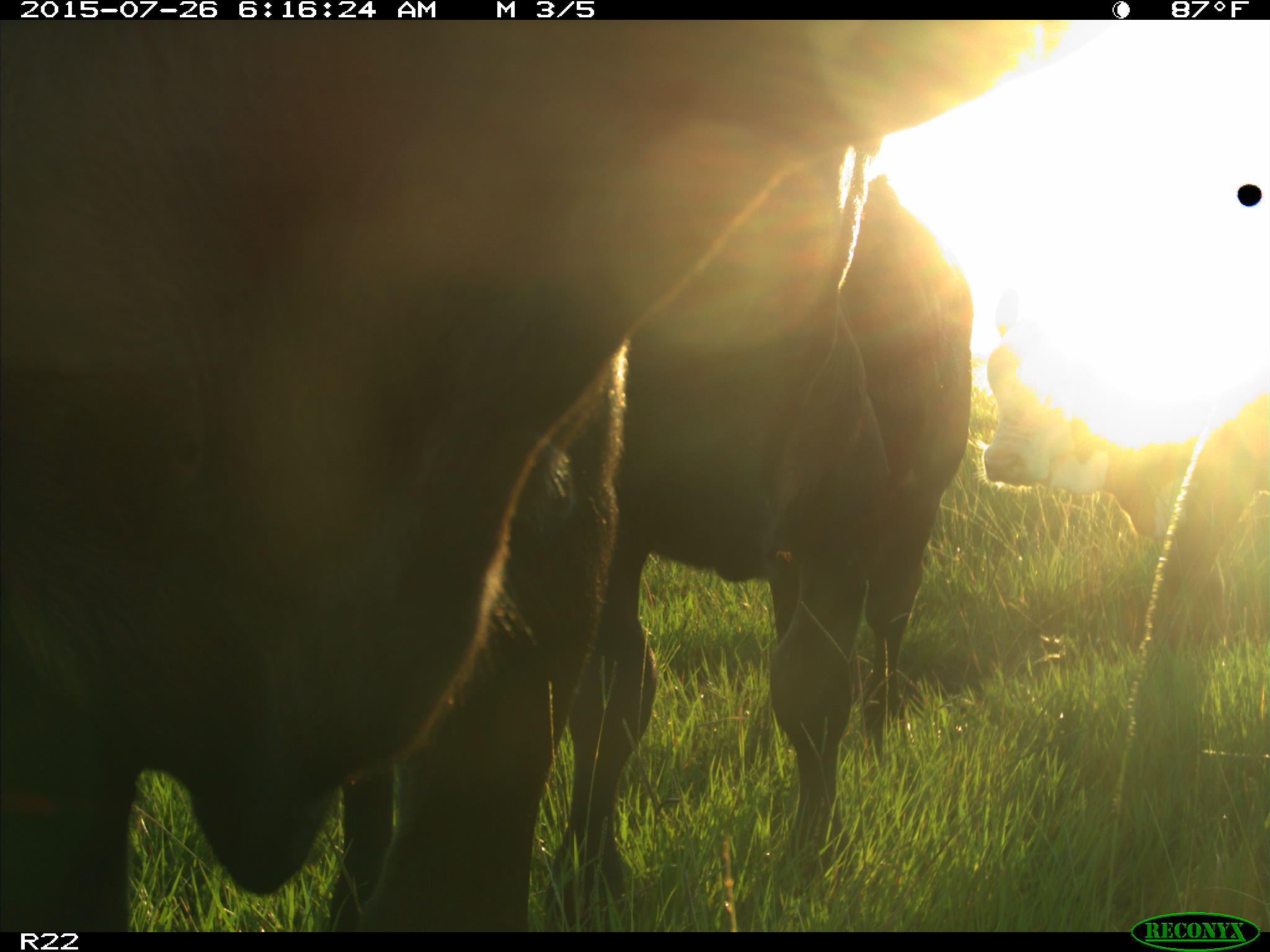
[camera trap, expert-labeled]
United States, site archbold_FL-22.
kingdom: Animalia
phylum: Chordata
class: Mammalia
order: Artiodactyla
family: Bovidae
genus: Bos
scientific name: Bos taurus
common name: domestic cow